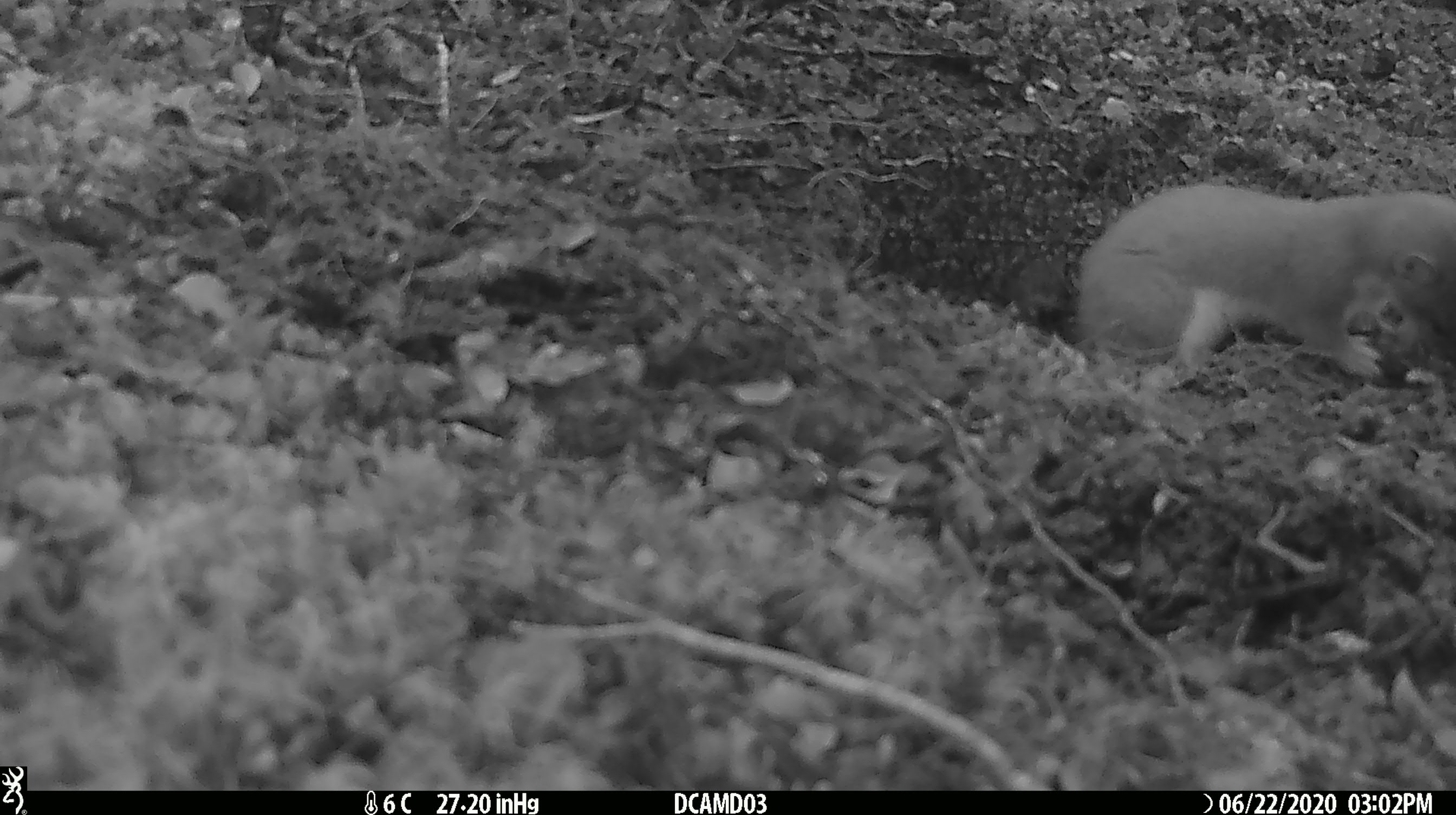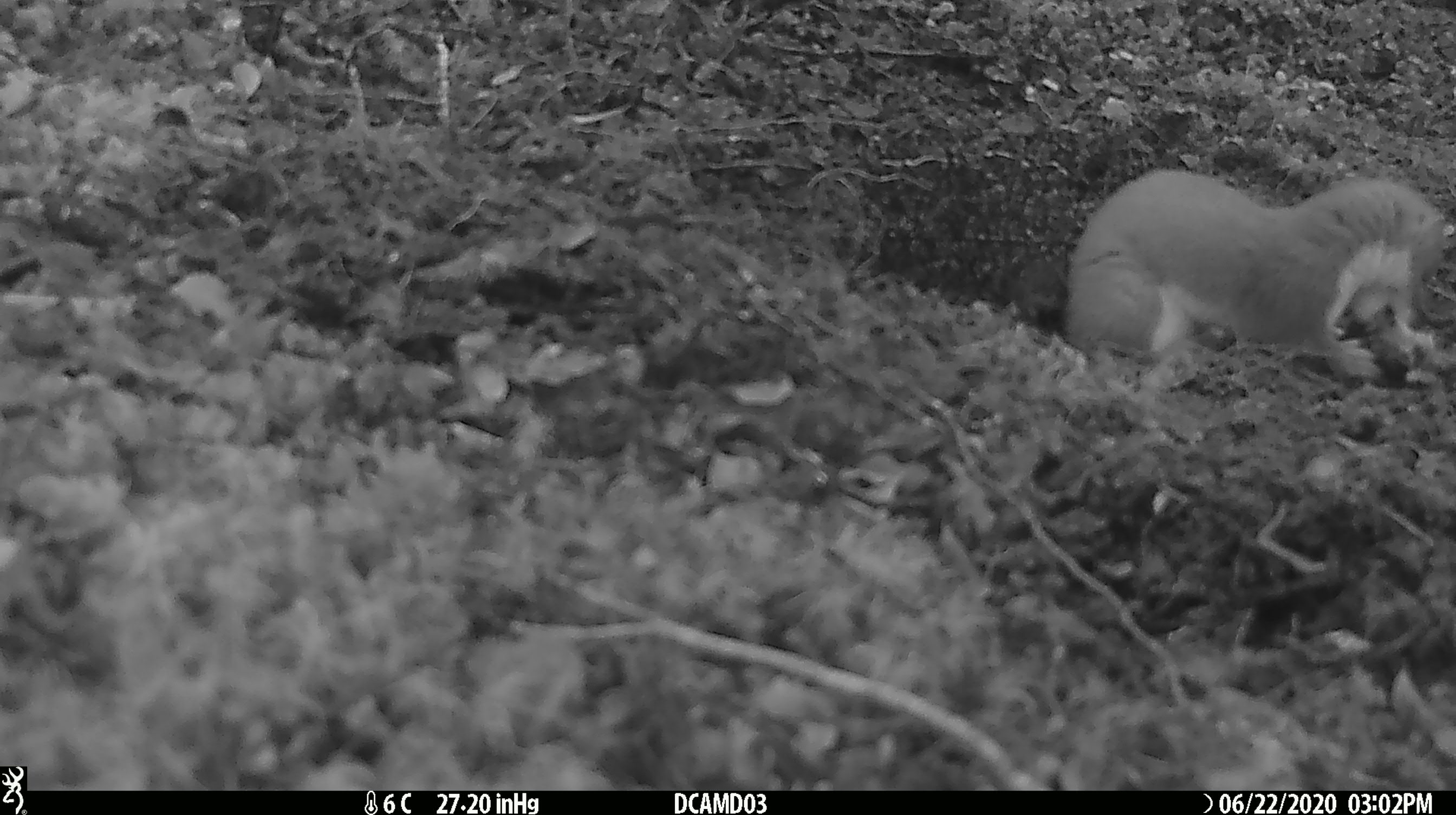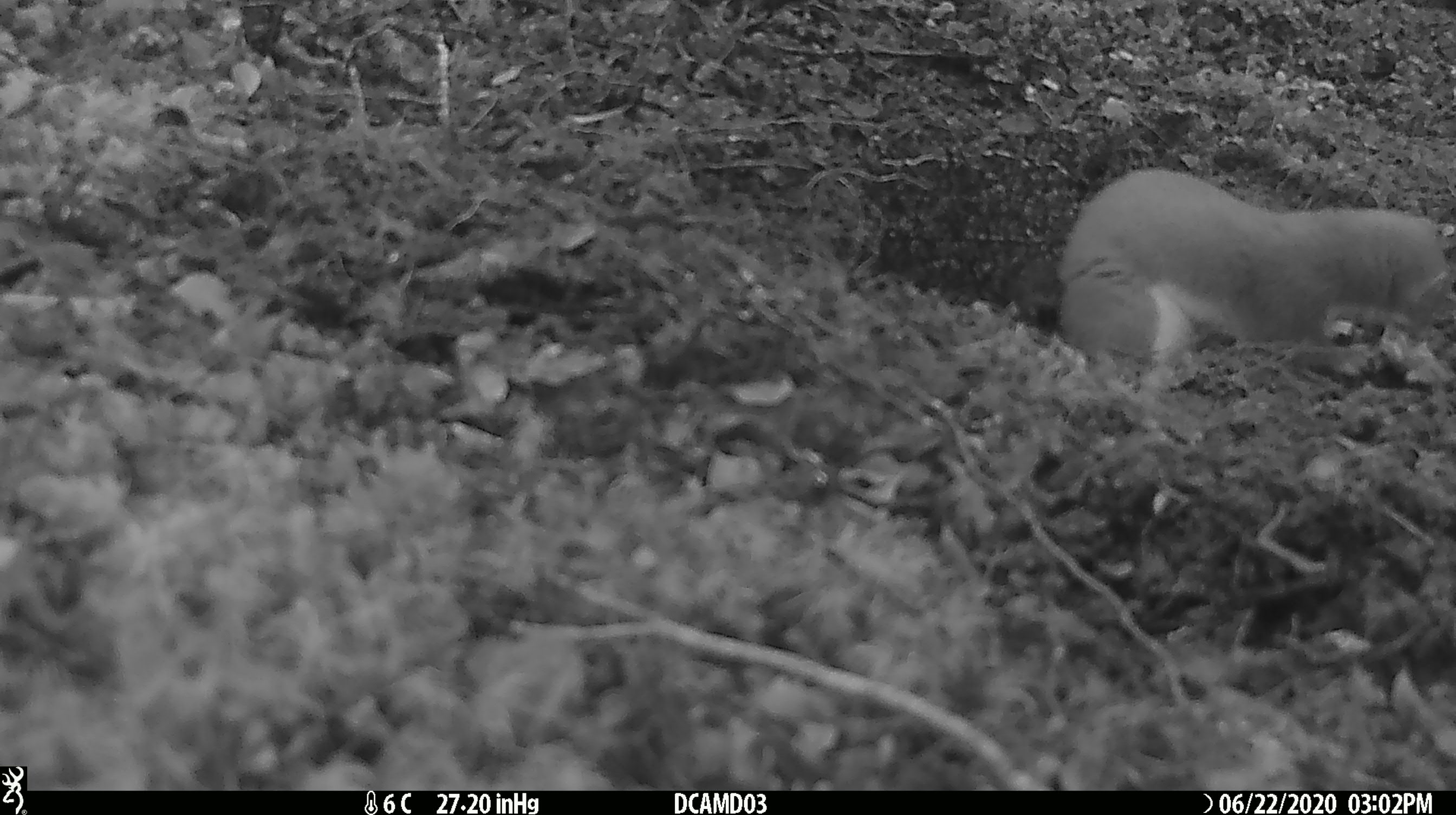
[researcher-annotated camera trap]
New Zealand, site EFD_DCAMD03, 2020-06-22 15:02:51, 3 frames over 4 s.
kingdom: Animalia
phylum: Chordata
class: Mammalia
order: Carnivora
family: Mustelidae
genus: Mustela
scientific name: Mustela erminea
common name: stoat